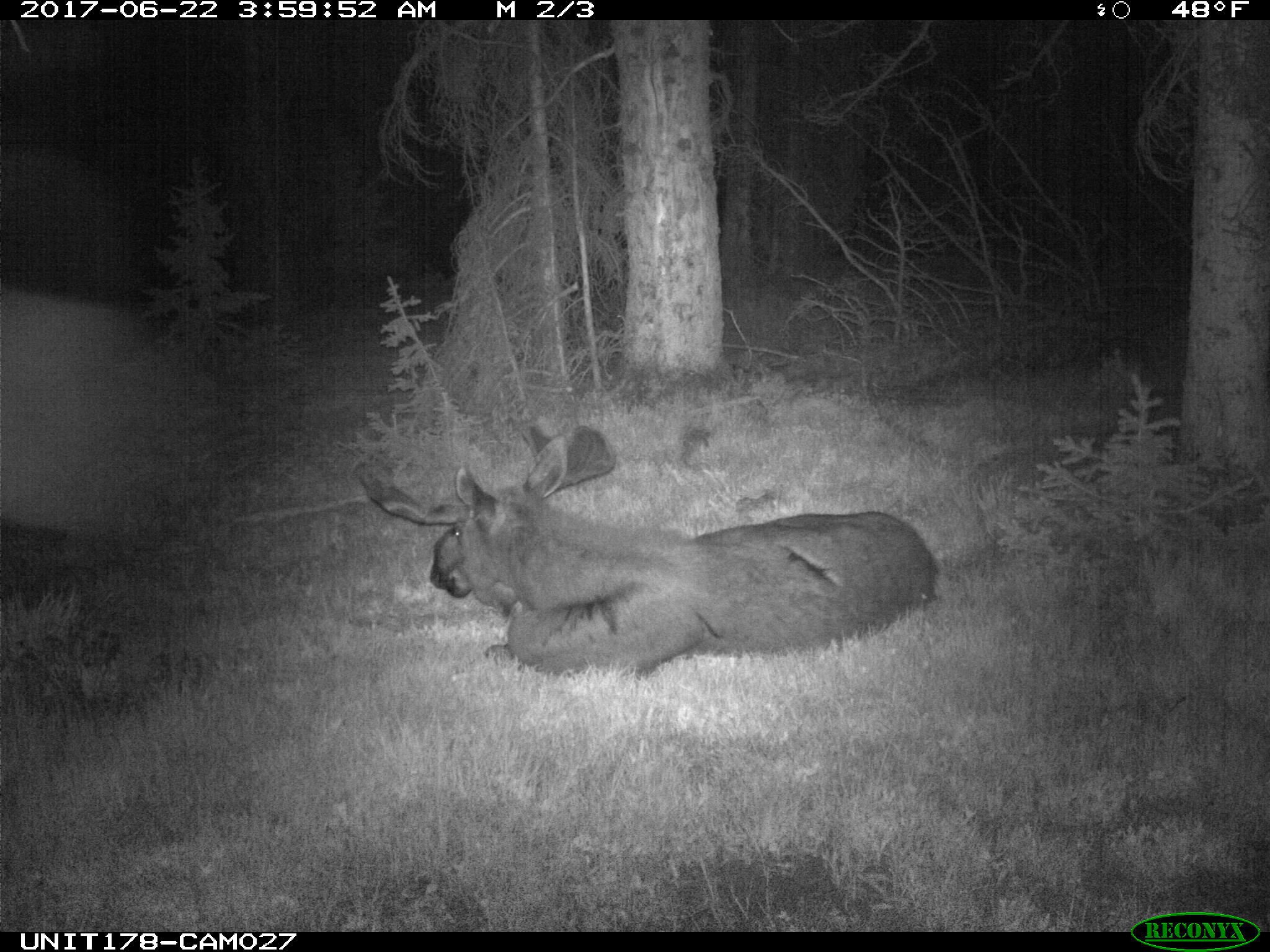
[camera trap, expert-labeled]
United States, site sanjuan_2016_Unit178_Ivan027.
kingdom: Animalia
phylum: Chordata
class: Mammalia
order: Artiodactyla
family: Cervidae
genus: Alces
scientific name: Alces alces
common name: moose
Alces alces (moose).